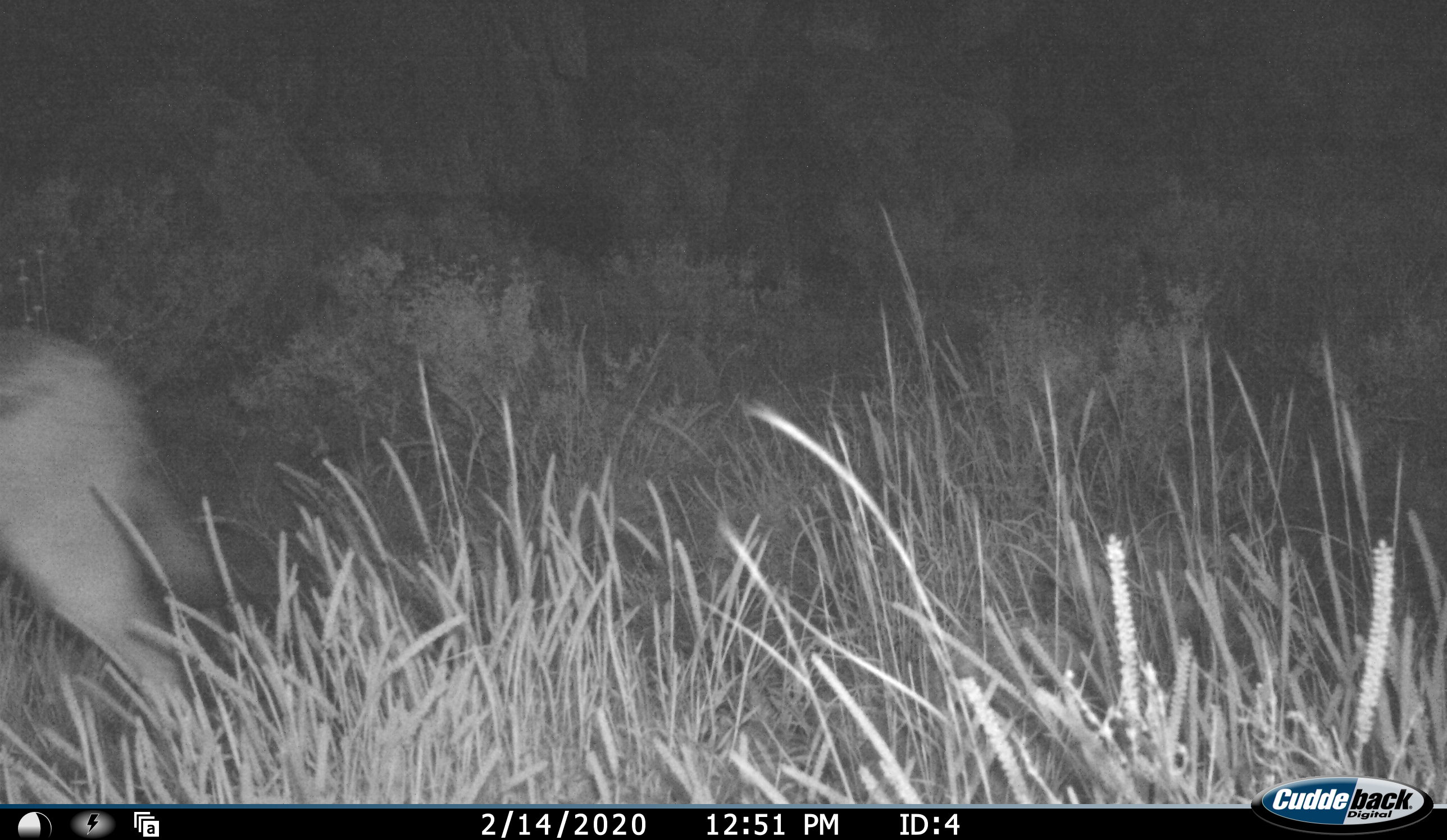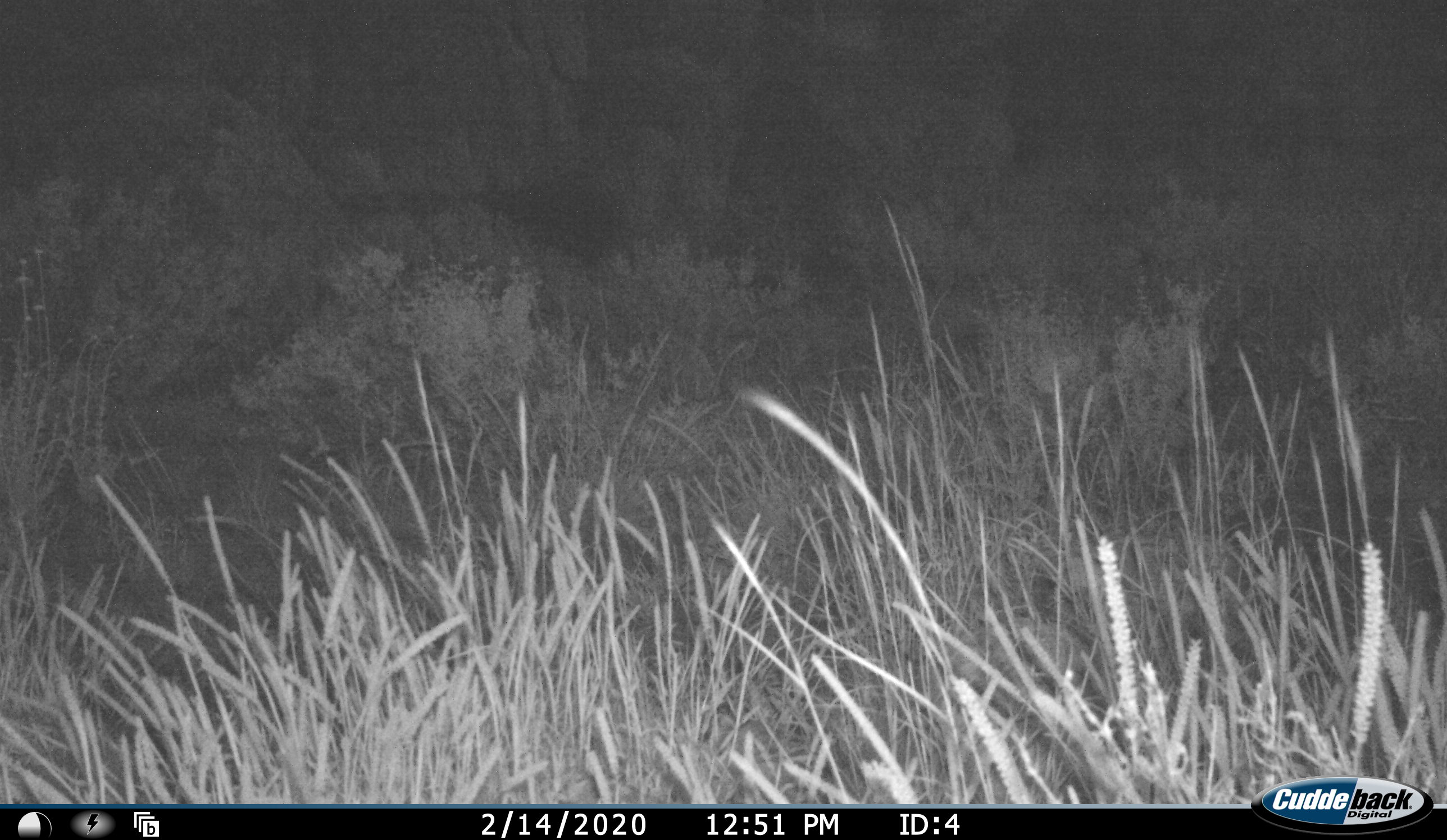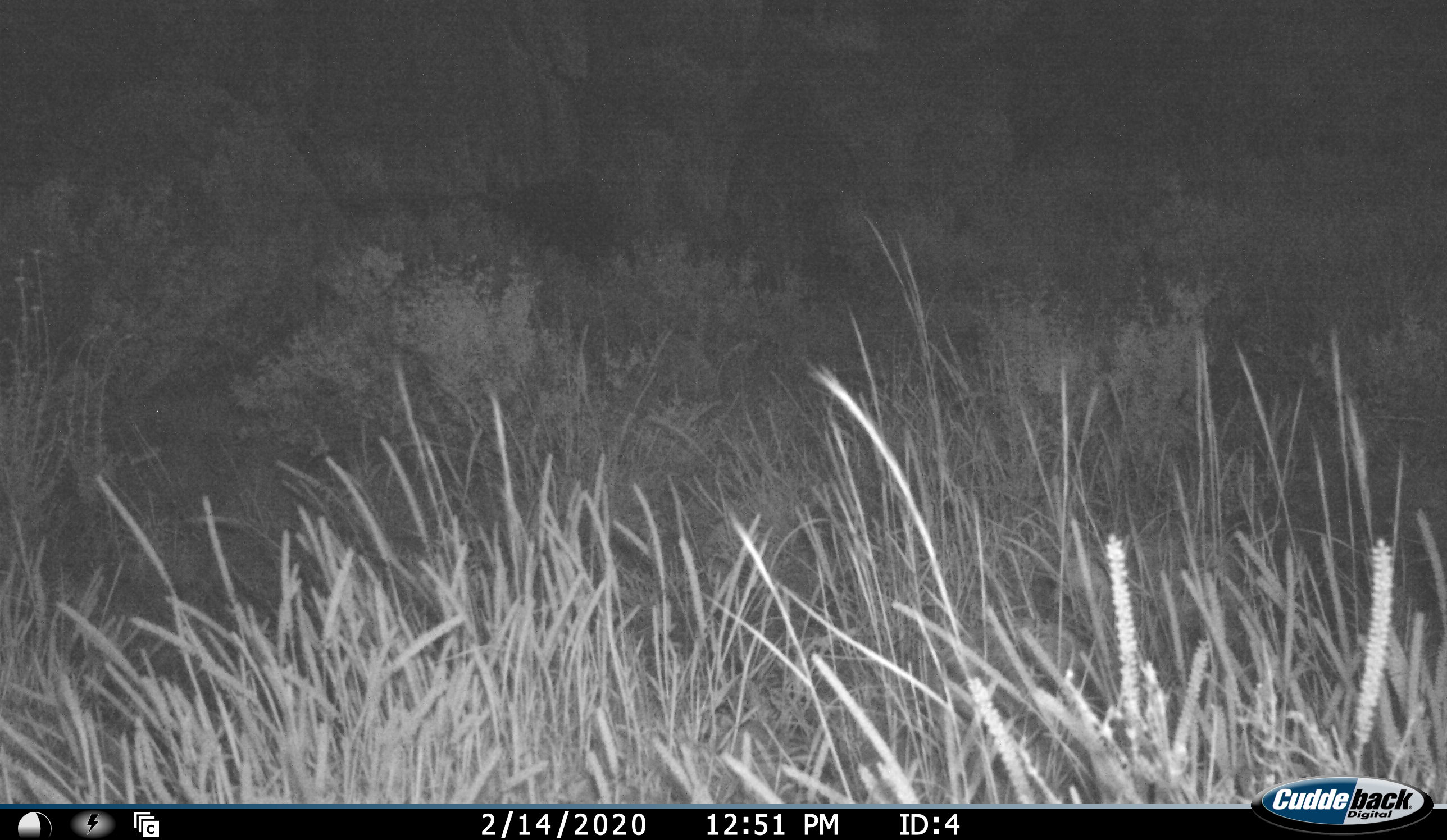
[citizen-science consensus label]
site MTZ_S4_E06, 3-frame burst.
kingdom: Animalia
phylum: Chordata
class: Mammalia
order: Carnivora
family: Canidae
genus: Lupulella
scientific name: Lupulella mesomelas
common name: black-backed jackal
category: jackalblackbacked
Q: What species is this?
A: Jackalblackbacked (black-backed jackal) (Lupulella mesomelas).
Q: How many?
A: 1.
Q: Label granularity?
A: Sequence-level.